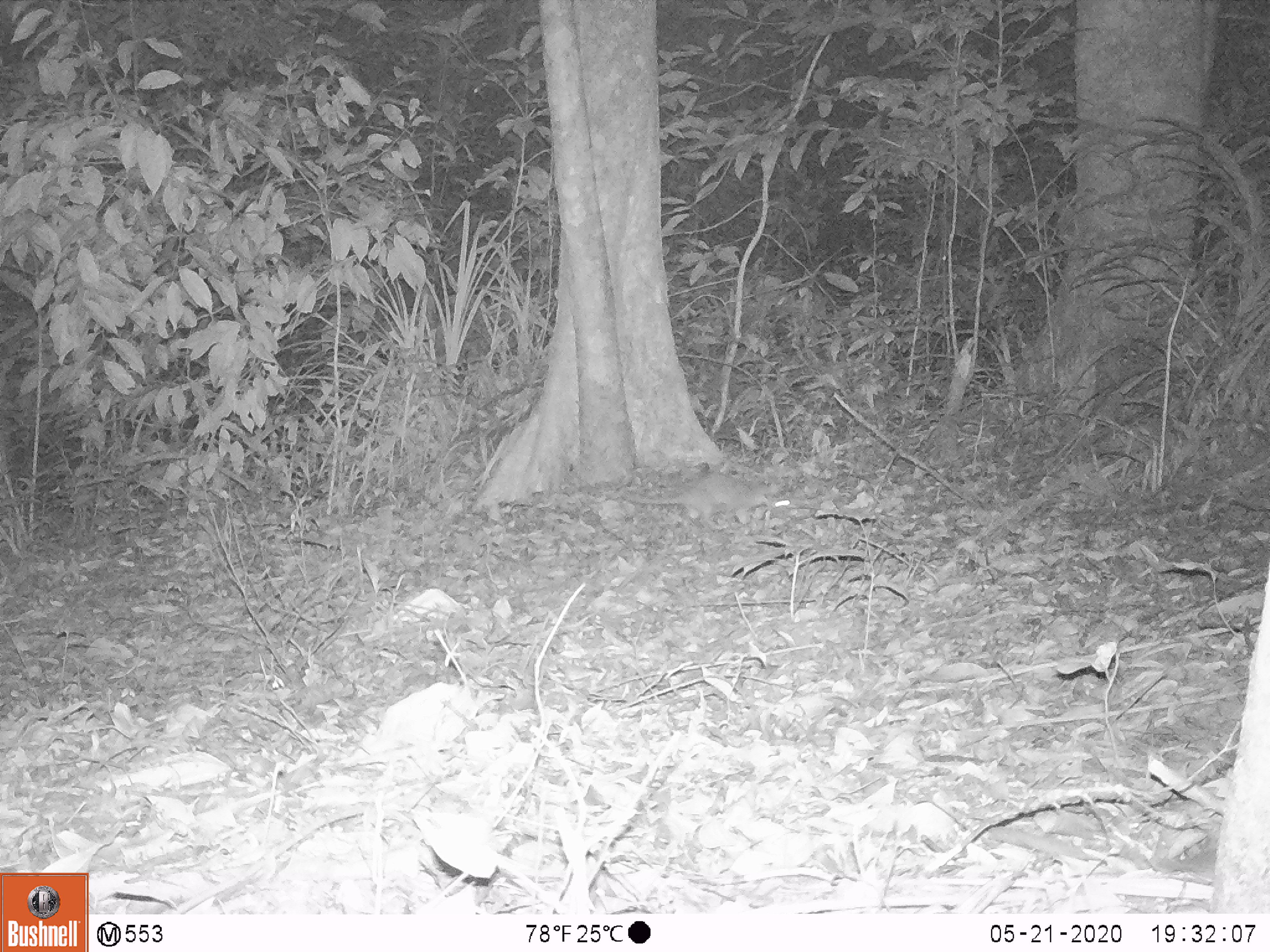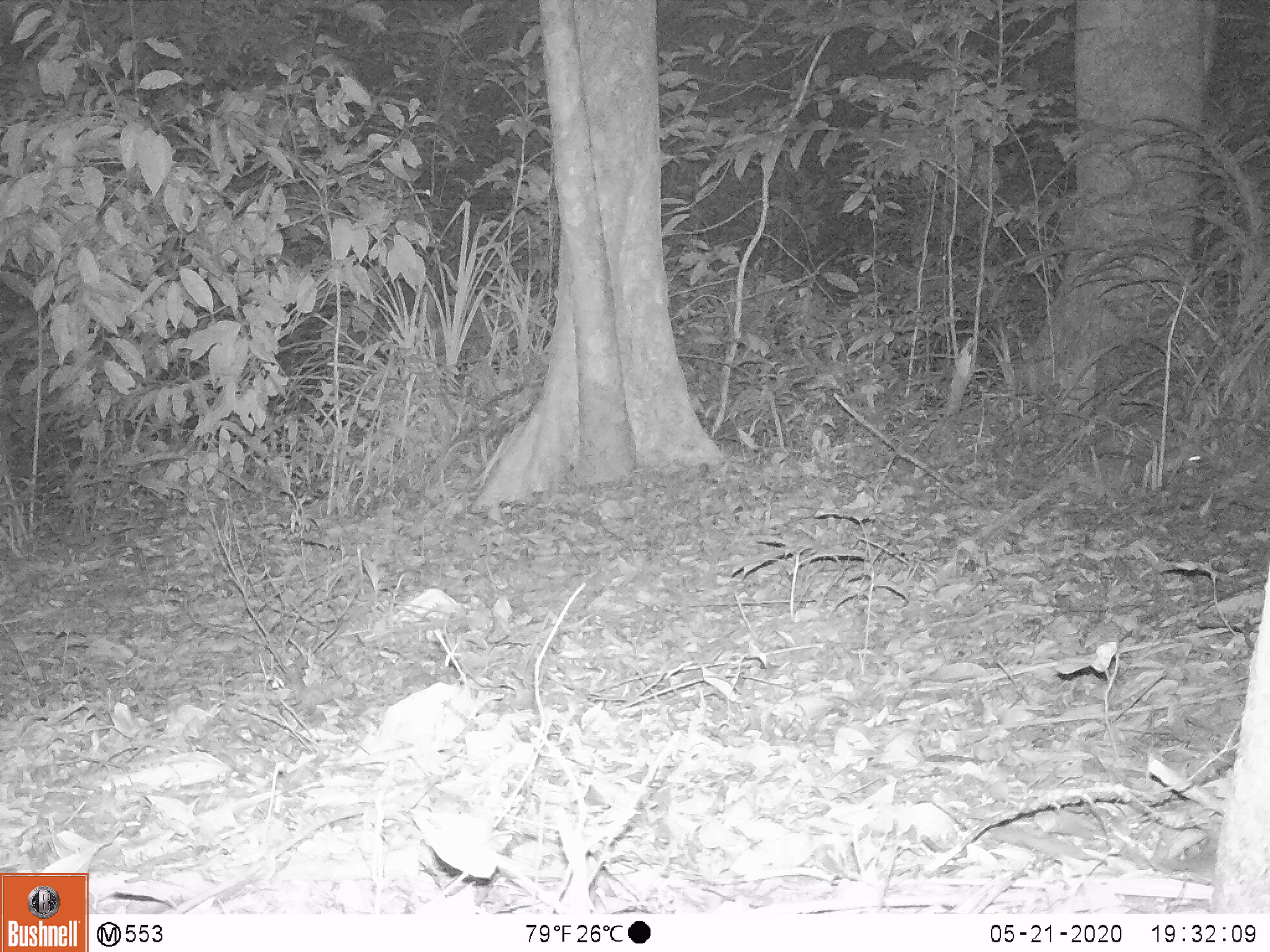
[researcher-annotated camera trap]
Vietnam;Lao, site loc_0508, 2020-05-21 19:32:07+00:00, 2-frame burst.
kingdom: Animalia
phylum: Chordata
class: Mammalia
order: Carnivora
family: Mustelidae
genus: Melogale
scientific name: Melogale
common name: ferret badger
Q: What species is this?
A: Ferret badger (Melogale).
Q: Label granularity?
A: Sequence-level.